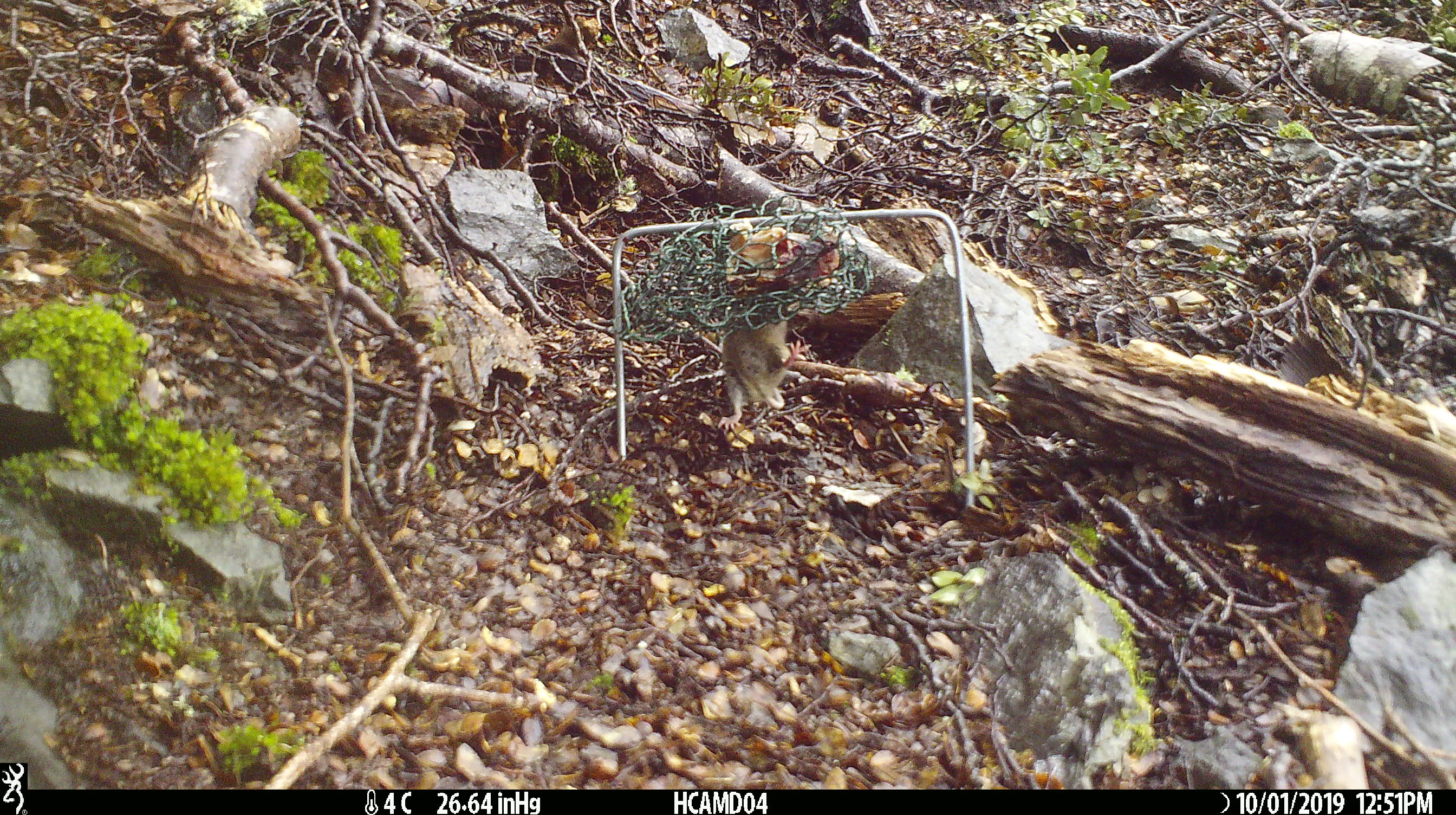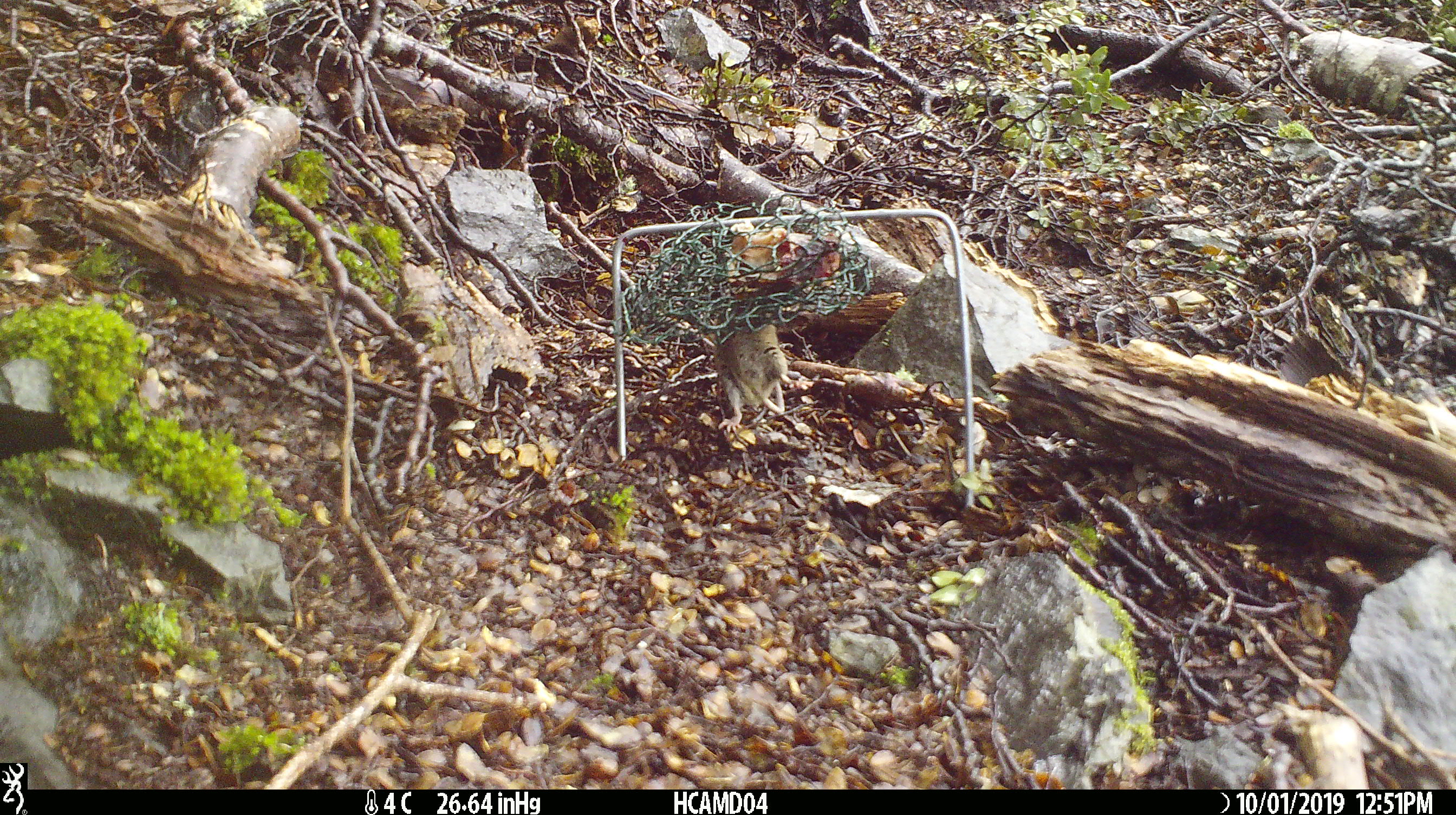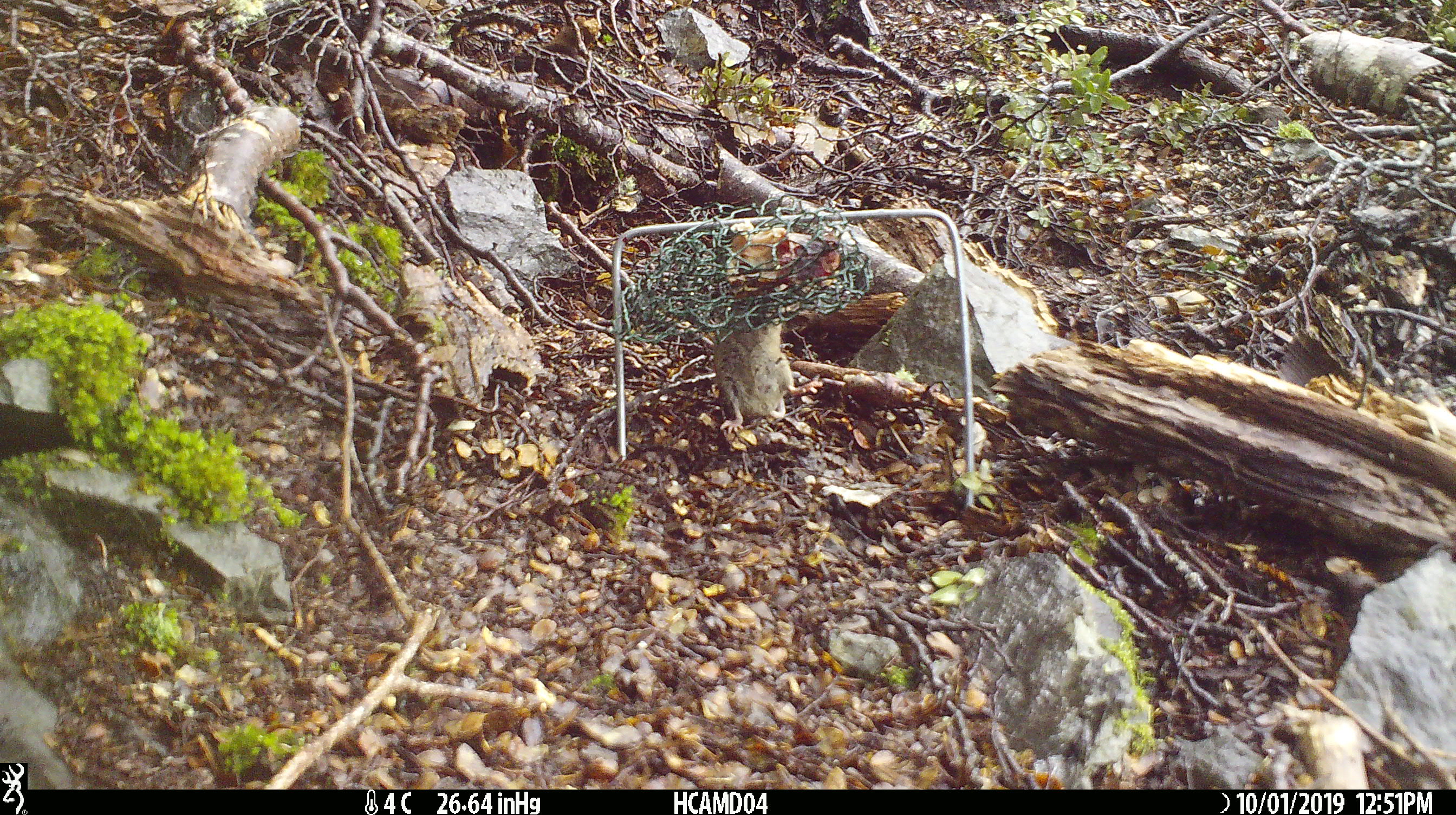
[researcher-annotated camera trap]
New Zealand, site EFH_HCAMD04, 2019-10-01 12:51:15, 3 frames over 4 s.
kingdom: Animalia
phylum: Chordata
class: Mammalia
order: Rodentia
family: Muridae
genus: Mus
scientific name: Mus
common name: mouse